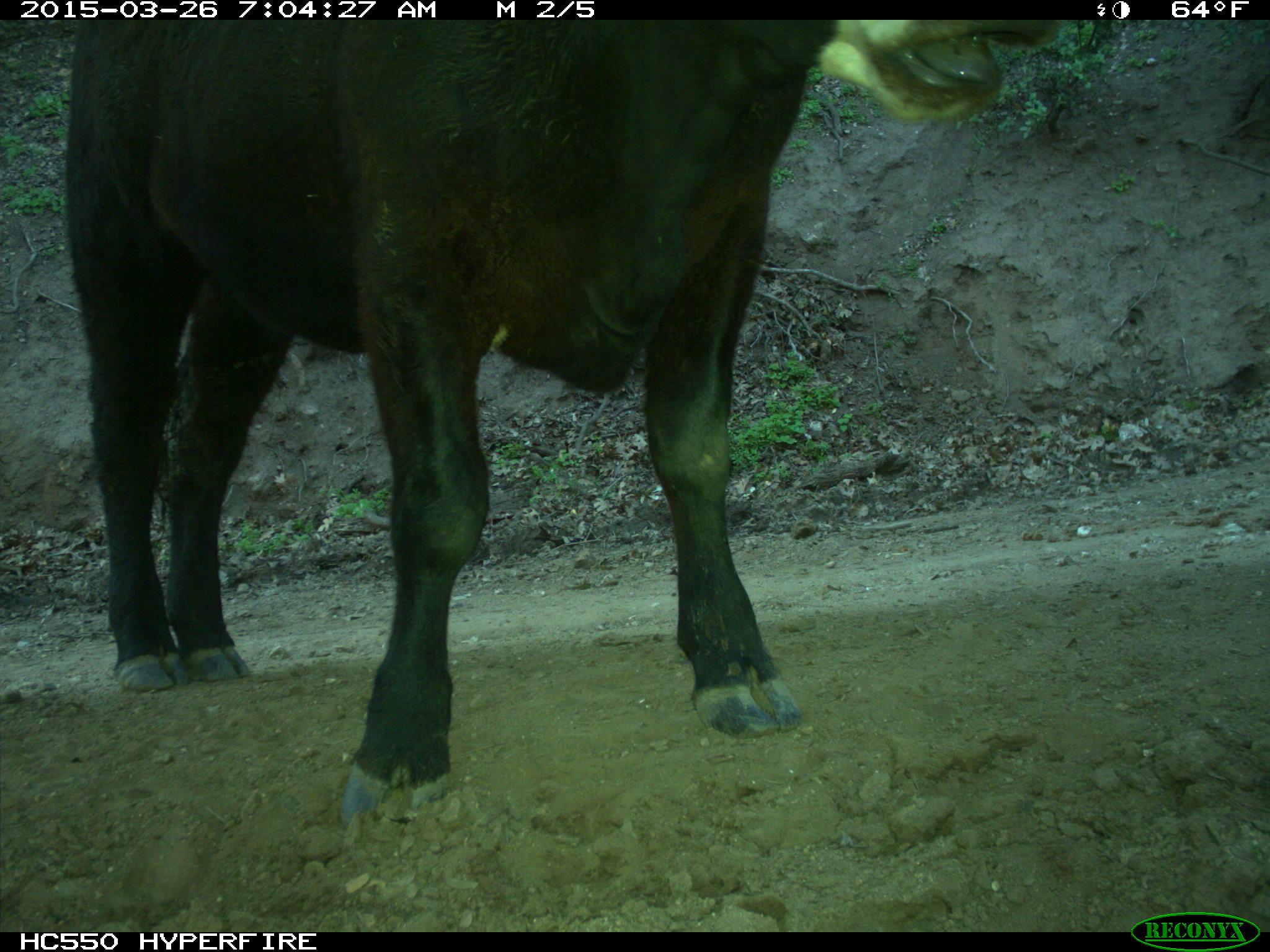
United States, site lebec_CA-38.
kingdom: Animalia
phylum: Chordata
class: Mammalia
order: Artiodactyla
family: Bovidae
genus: Bos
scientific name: Bos taurus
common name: domestic cow